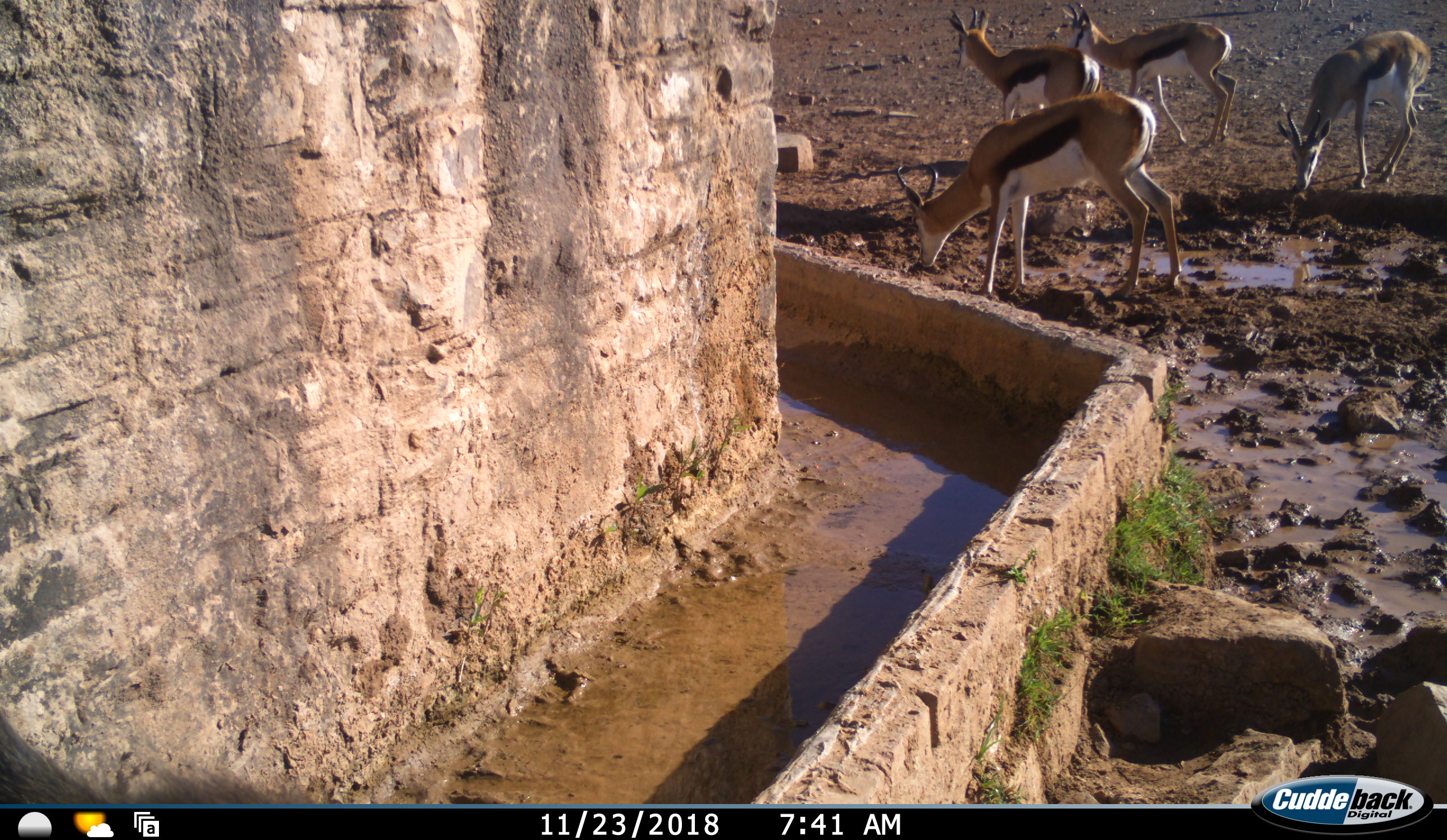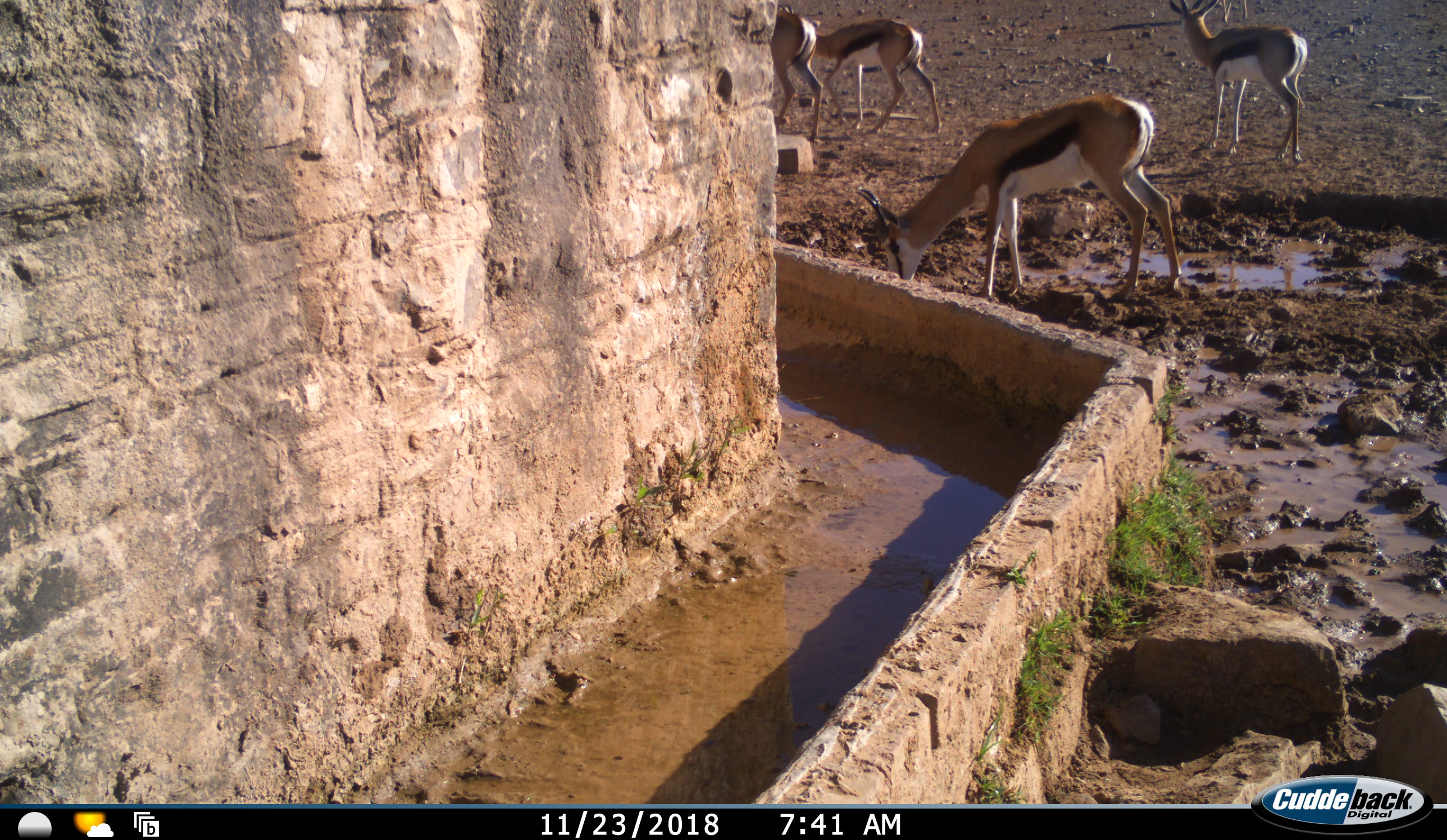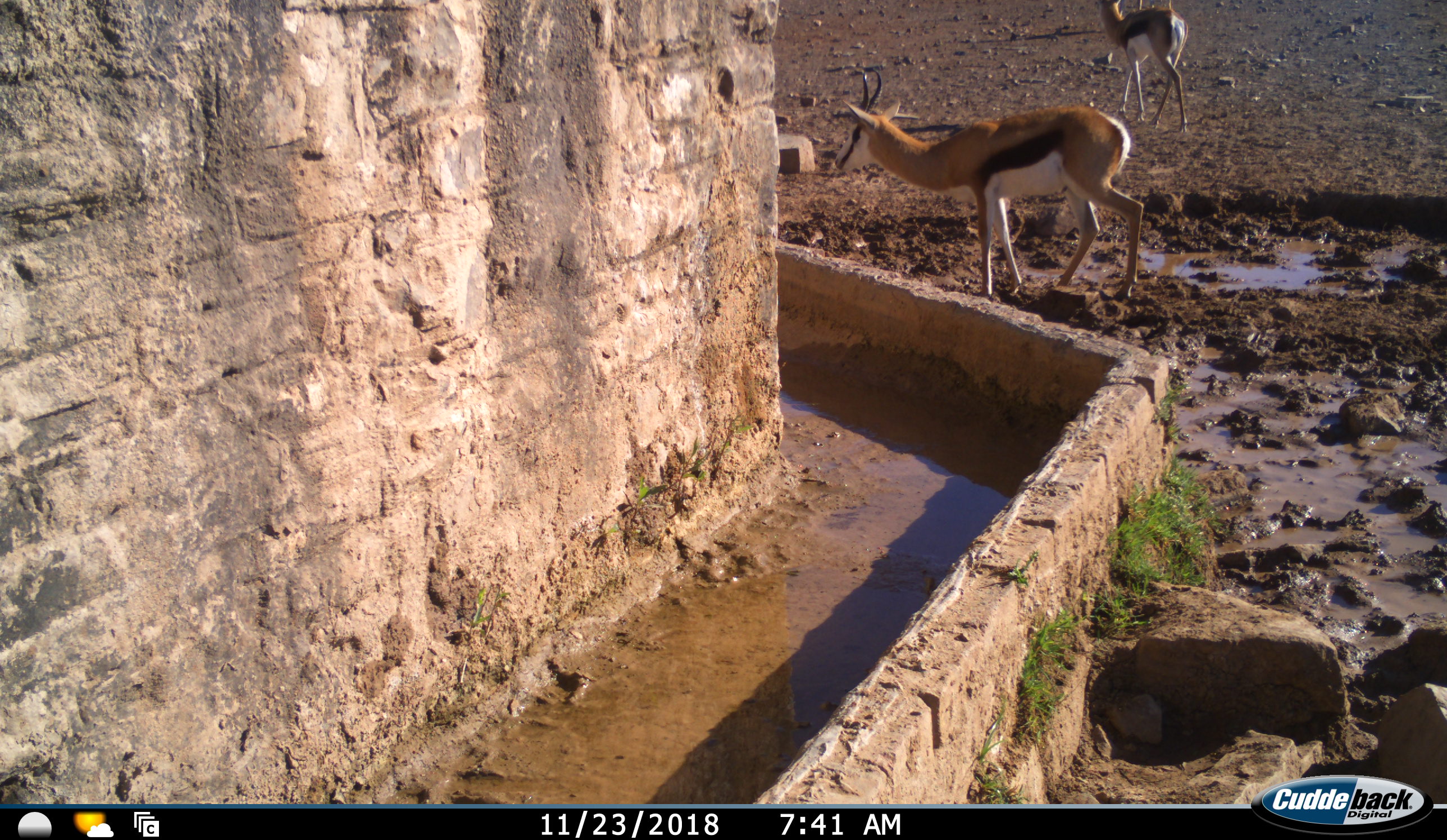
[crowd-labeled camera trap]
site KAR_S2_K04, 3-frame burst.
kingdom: Animalia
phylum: Chordata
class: Mammalia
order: Artiodactyla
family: Bovidae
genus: Antidorcas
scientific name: Antidorcas marsupialis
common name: springbok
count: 4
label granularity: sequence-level